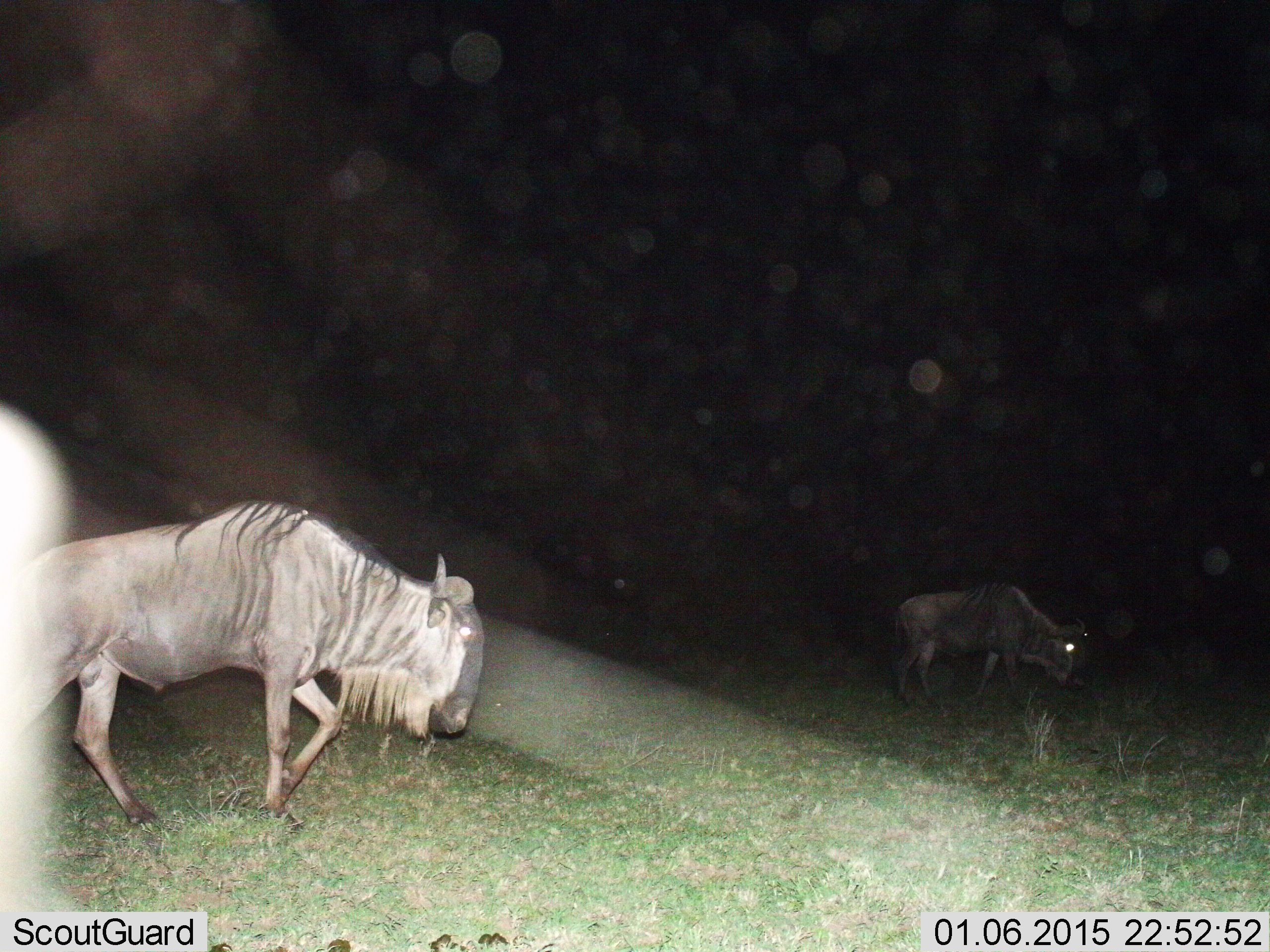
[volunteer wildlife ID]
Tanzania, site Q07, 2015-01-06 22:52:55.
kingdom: Animalia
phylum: Chordata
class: Mammalia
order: Artiodactyla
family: Bovidae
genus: Connochaetes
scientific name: Connochaetes taurinus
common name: blue wildebeest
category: wildebeest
Wildebeest (blue wildebeest) (Connochaetes taurinus), count 2. Behavior (volunteer vote fractions): standing 10%, resting 0%, moving 100%, interacting 0%. Young present (vote fraction): 0%. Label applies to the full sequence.